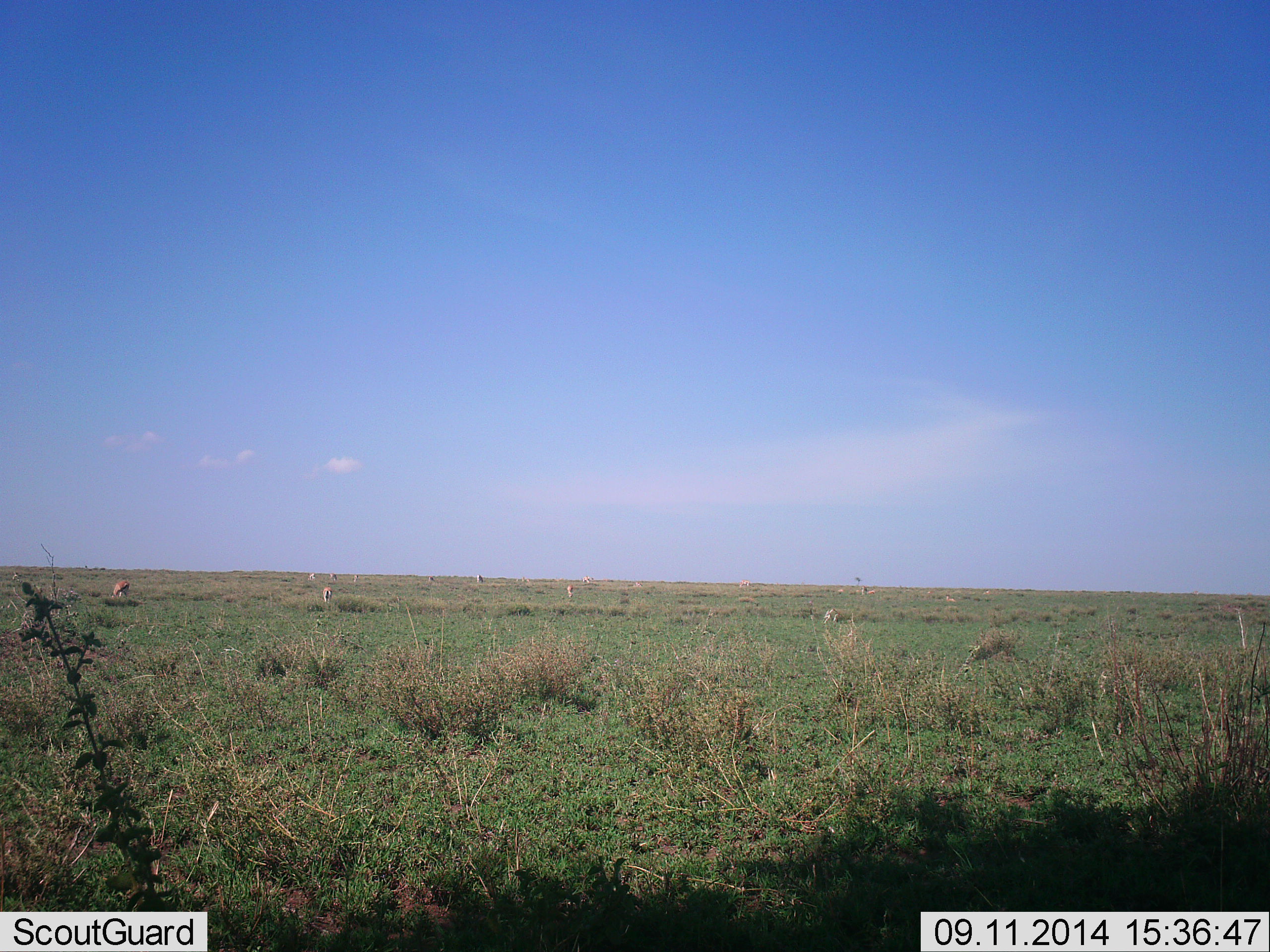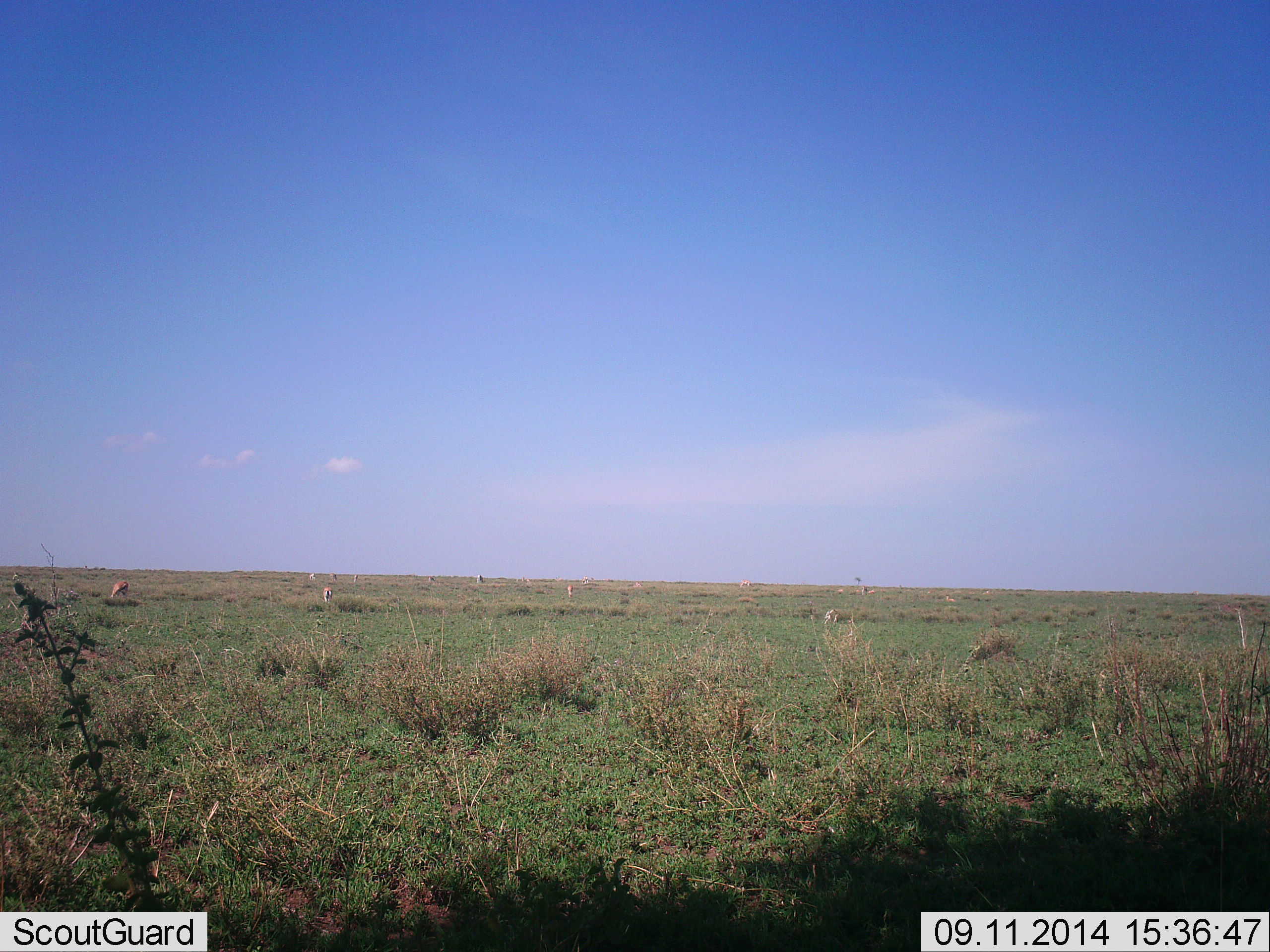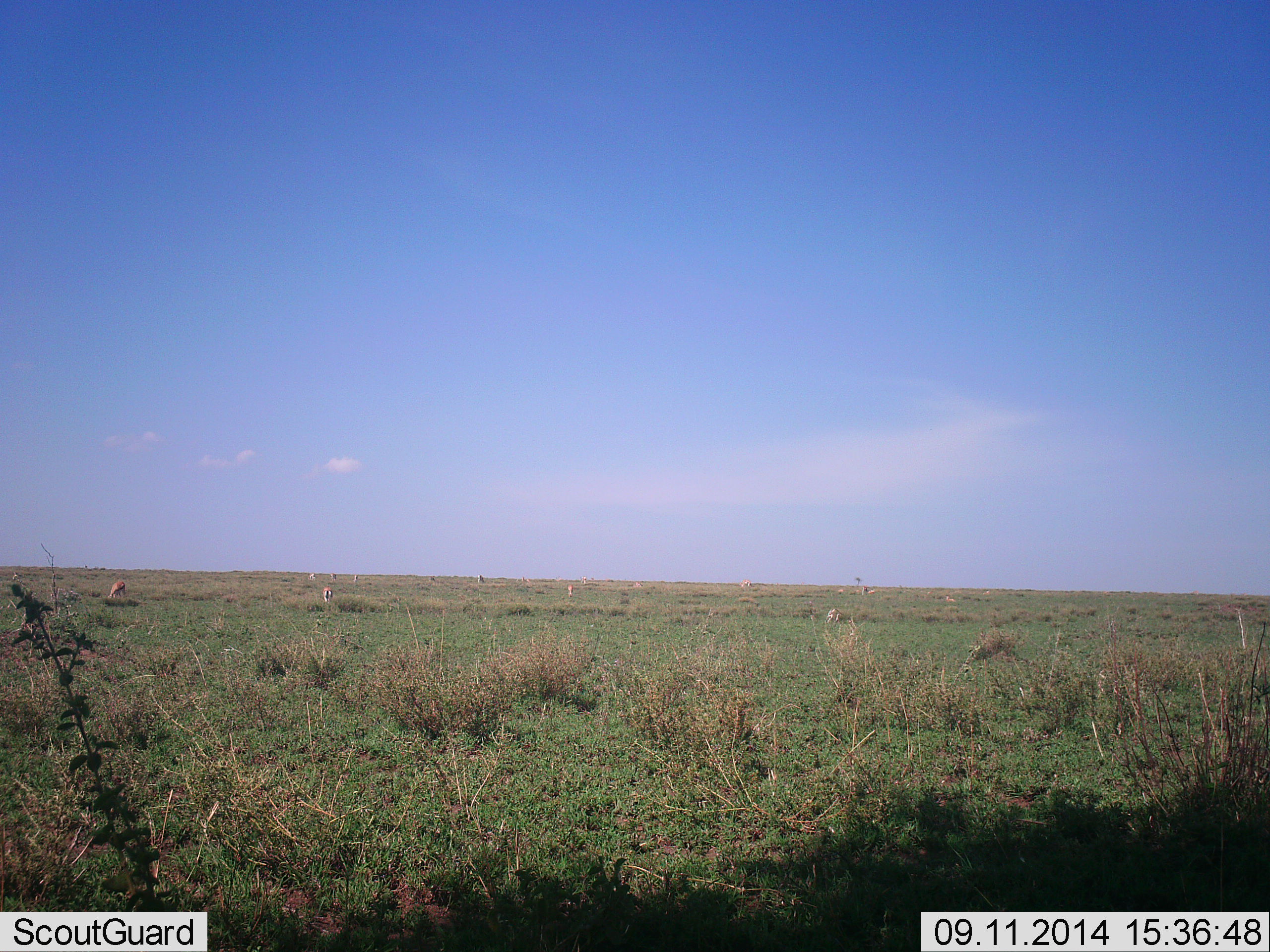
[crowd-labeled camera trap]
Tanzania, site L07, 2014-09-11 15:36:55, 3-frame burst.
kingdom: Animalia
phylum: Chordata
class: Mammalia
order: Artiodactyla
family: Bovidae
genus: Eudorcas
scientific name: Eudorcas thomsonii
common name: thomson's gazelle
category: gazellethomsons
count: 8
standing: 27%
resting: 0%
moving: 0%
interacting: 0%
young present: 0%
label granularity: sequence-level